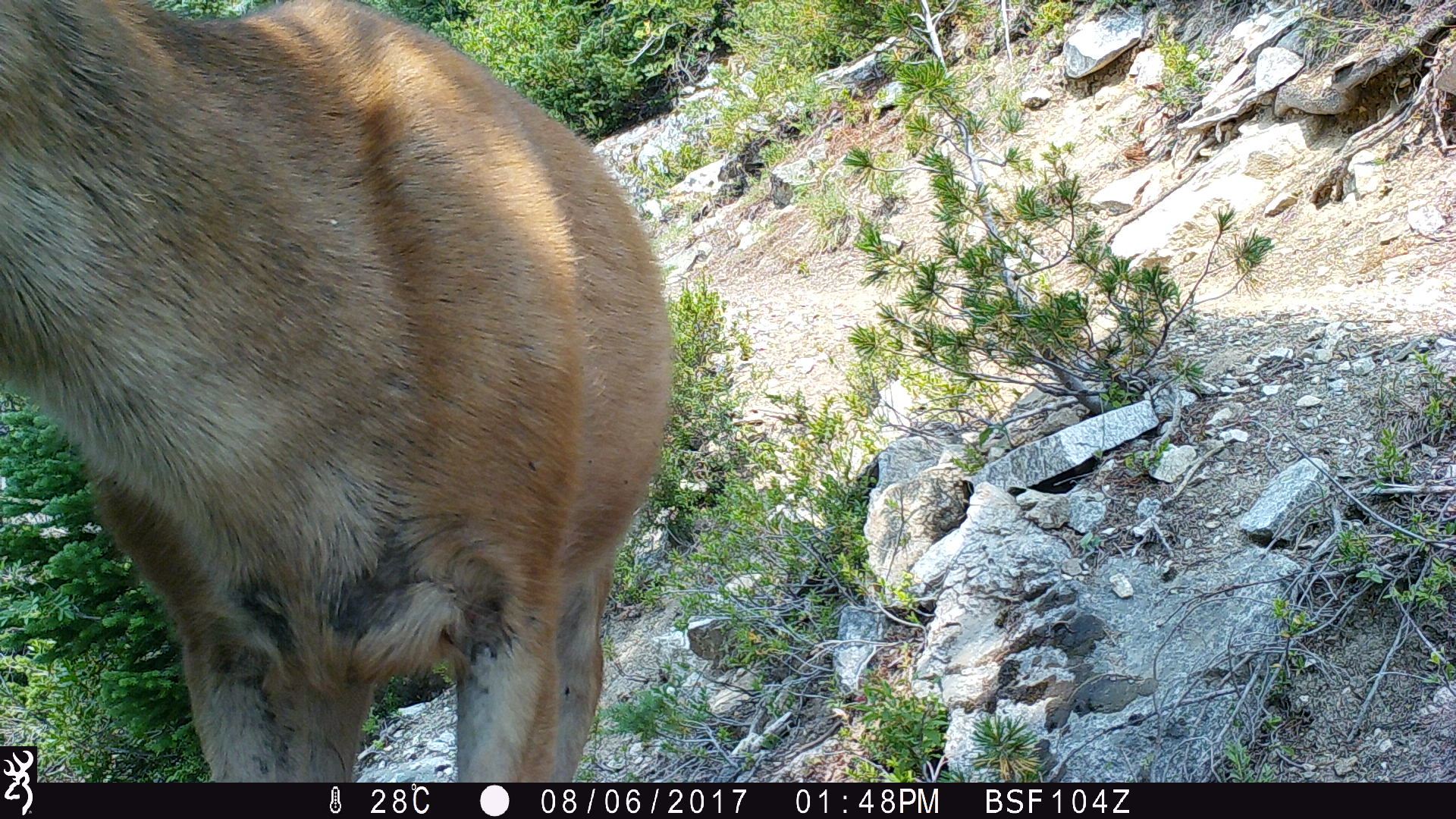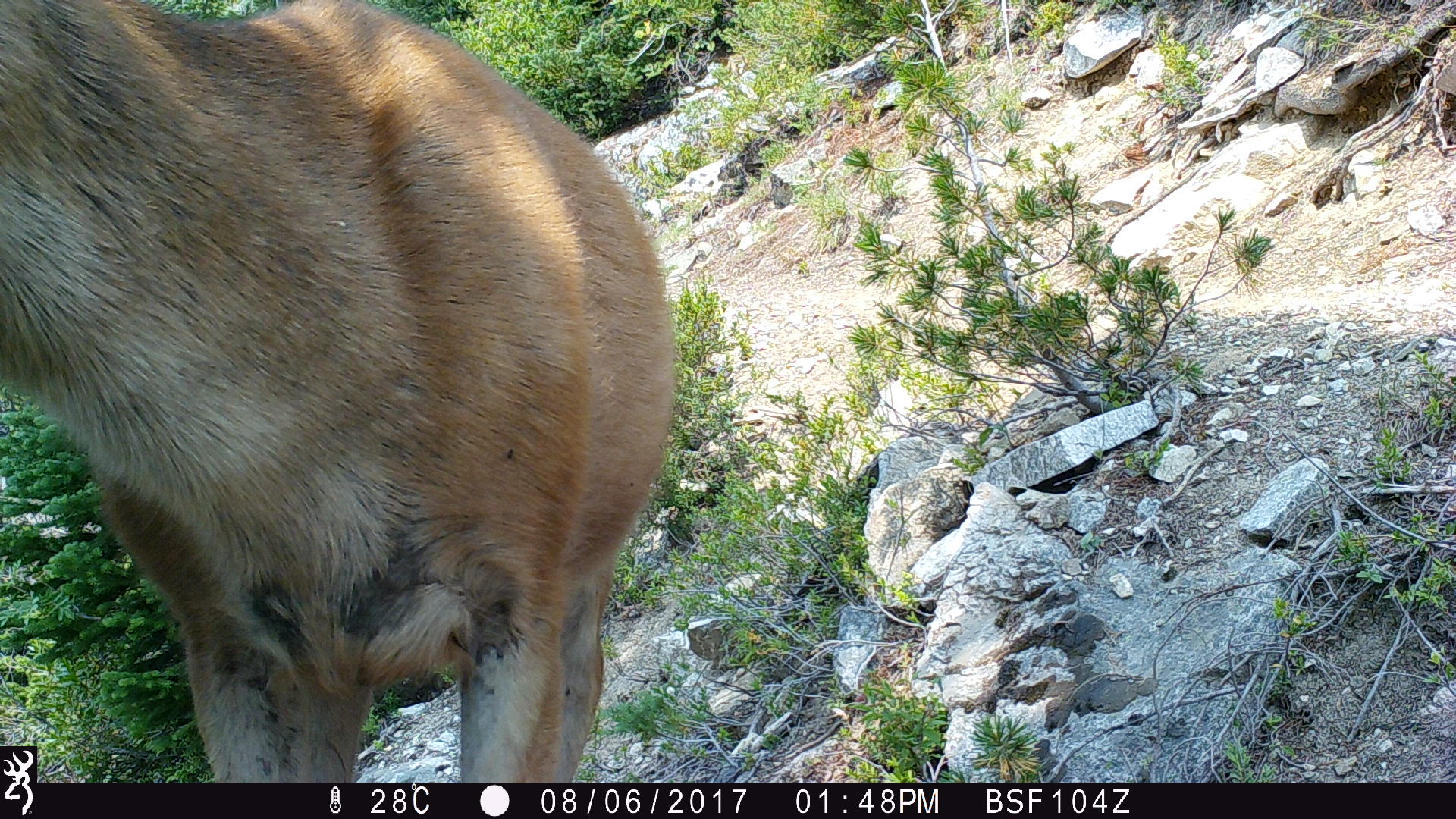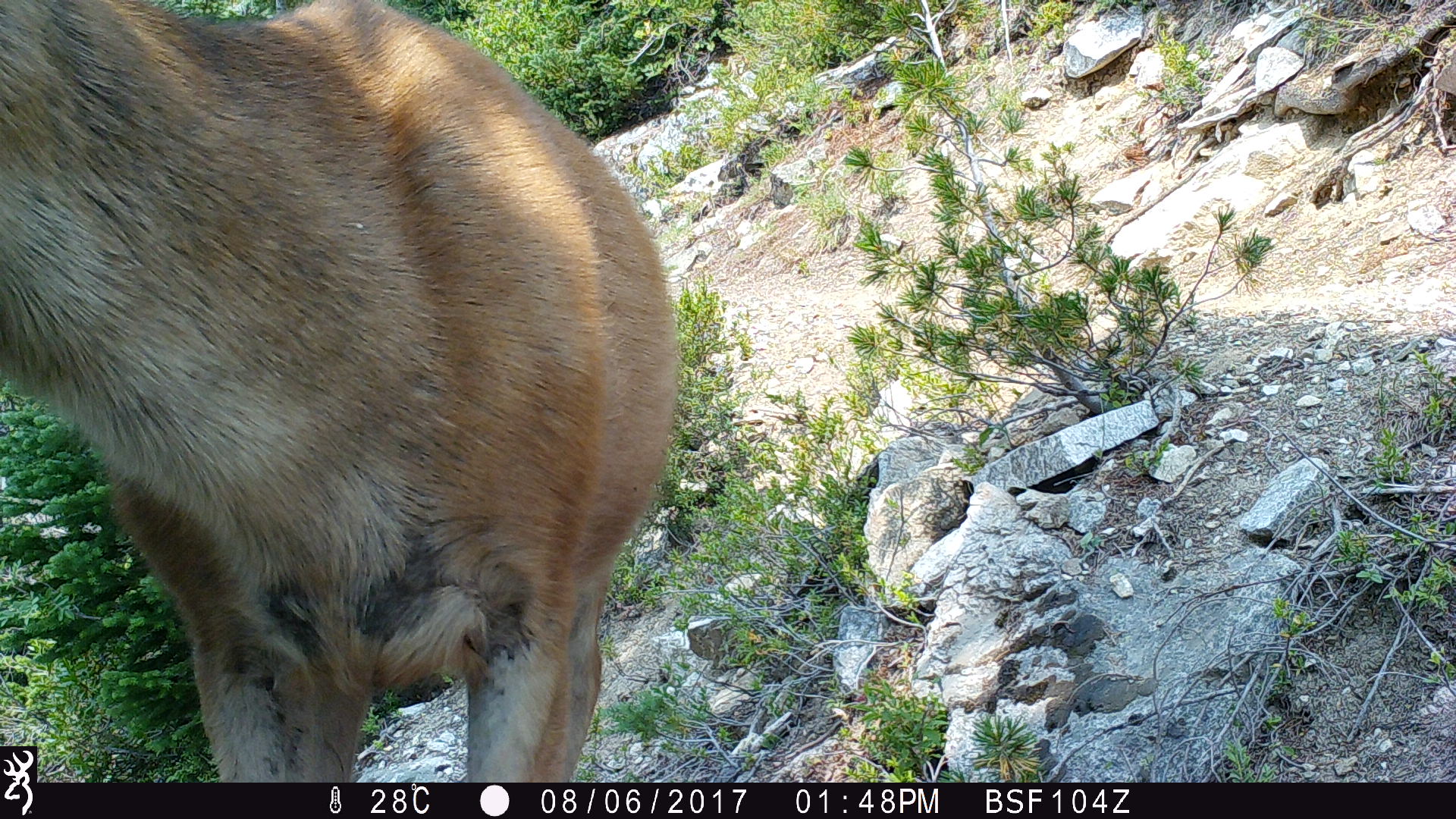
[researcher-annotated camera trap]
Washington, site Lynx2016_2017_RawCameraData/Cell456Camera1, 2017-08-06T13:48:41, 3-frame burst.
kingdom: Animalia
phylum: Chordata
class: Mammalia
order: Artiodactyla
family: Cervidae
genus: Odocoileus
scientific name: Odocoileus hemionus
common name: mule deer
Odocoileus hemionus (mule deer). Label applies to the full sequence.